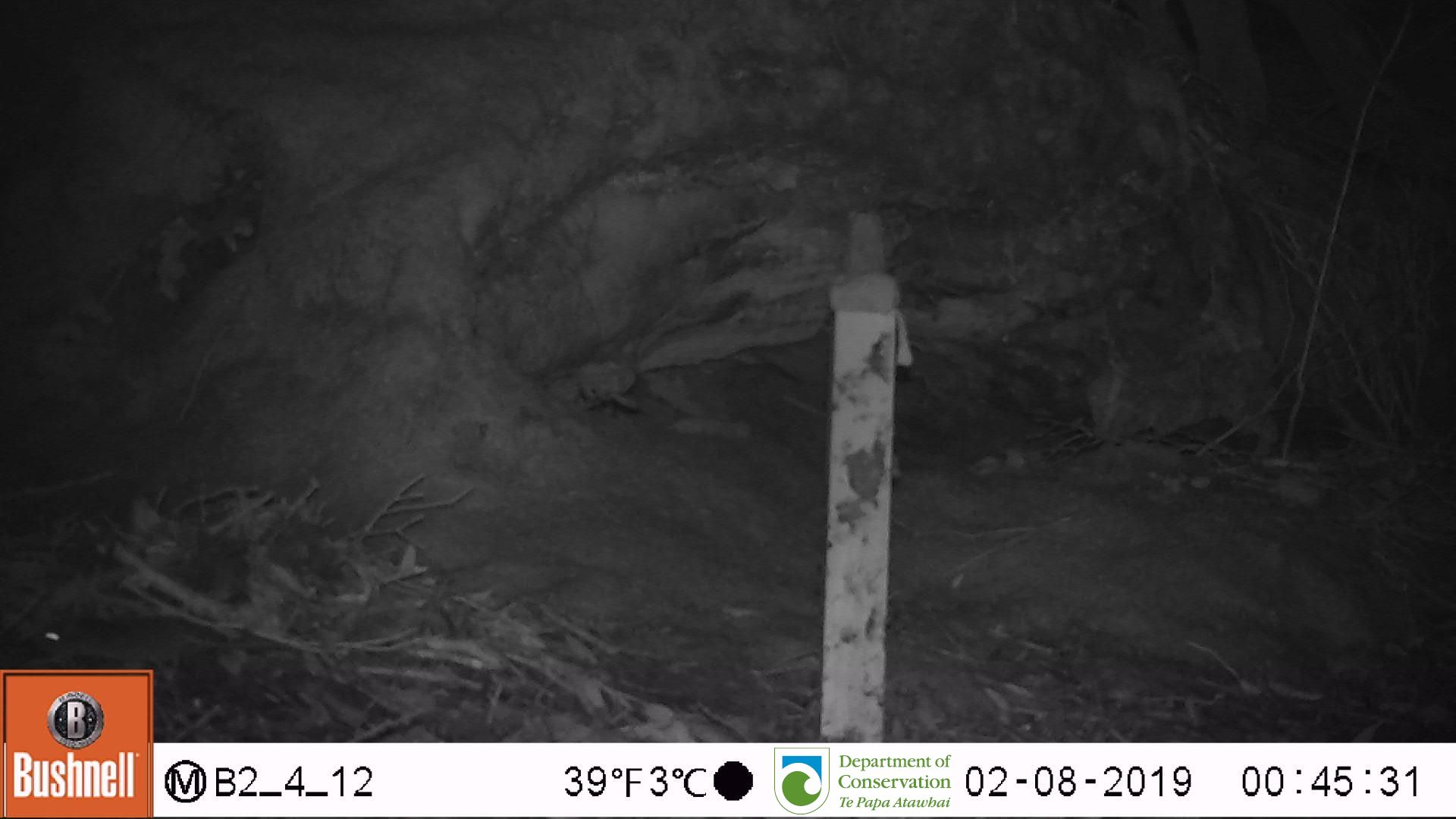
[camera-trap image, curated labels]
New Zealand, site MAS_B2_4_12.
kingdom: Animalia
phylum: Chordata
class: Mammalia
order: Rodentia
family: Muridae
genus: Mus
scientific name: Mus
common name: mouse